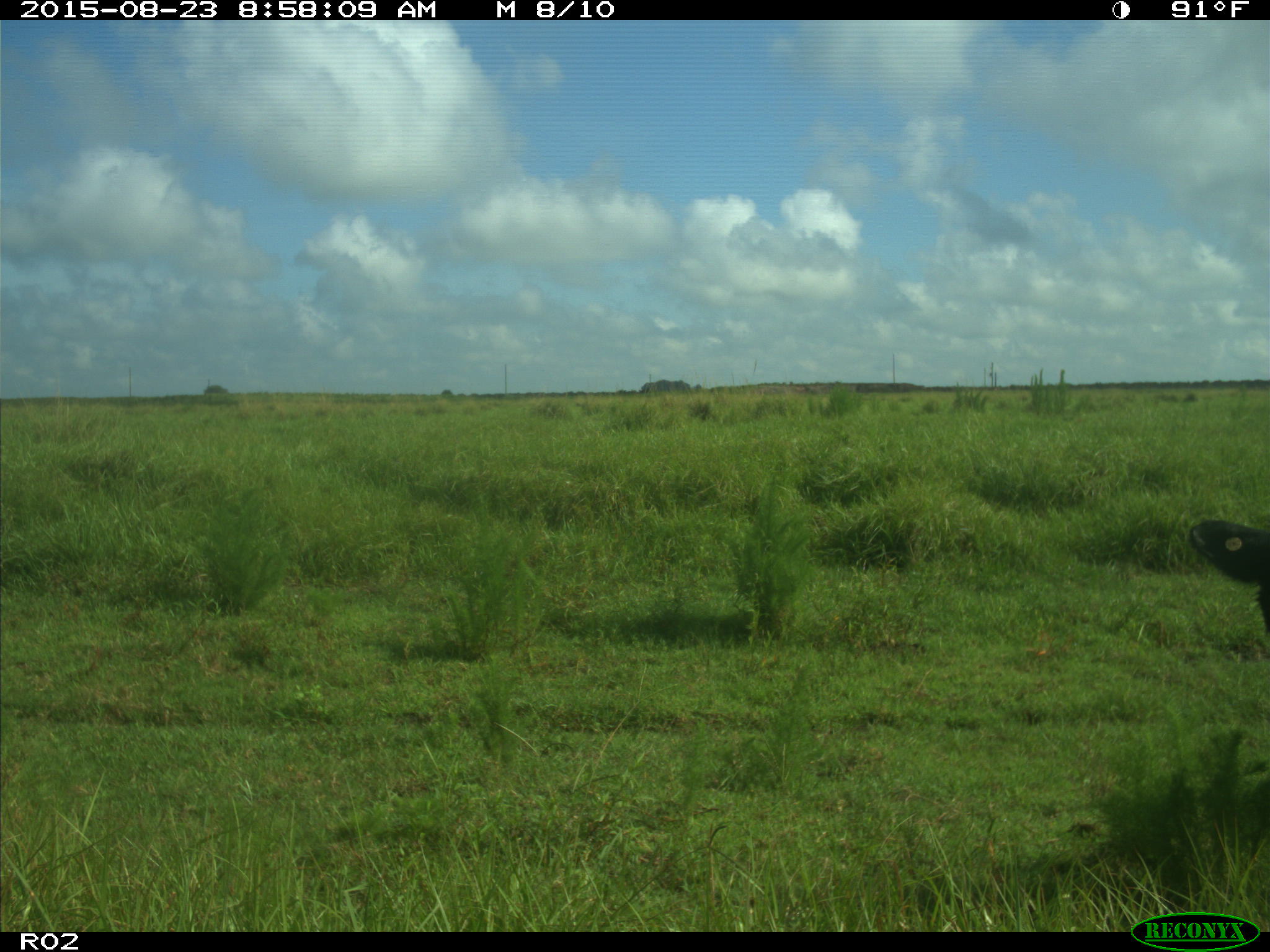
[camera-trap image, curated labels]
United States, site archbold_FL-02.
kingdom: Animalia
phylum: Chordata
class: Mammalia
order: Artiodactyla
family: Bovidae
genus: Bos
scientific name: Bos taurus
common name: domestic cow